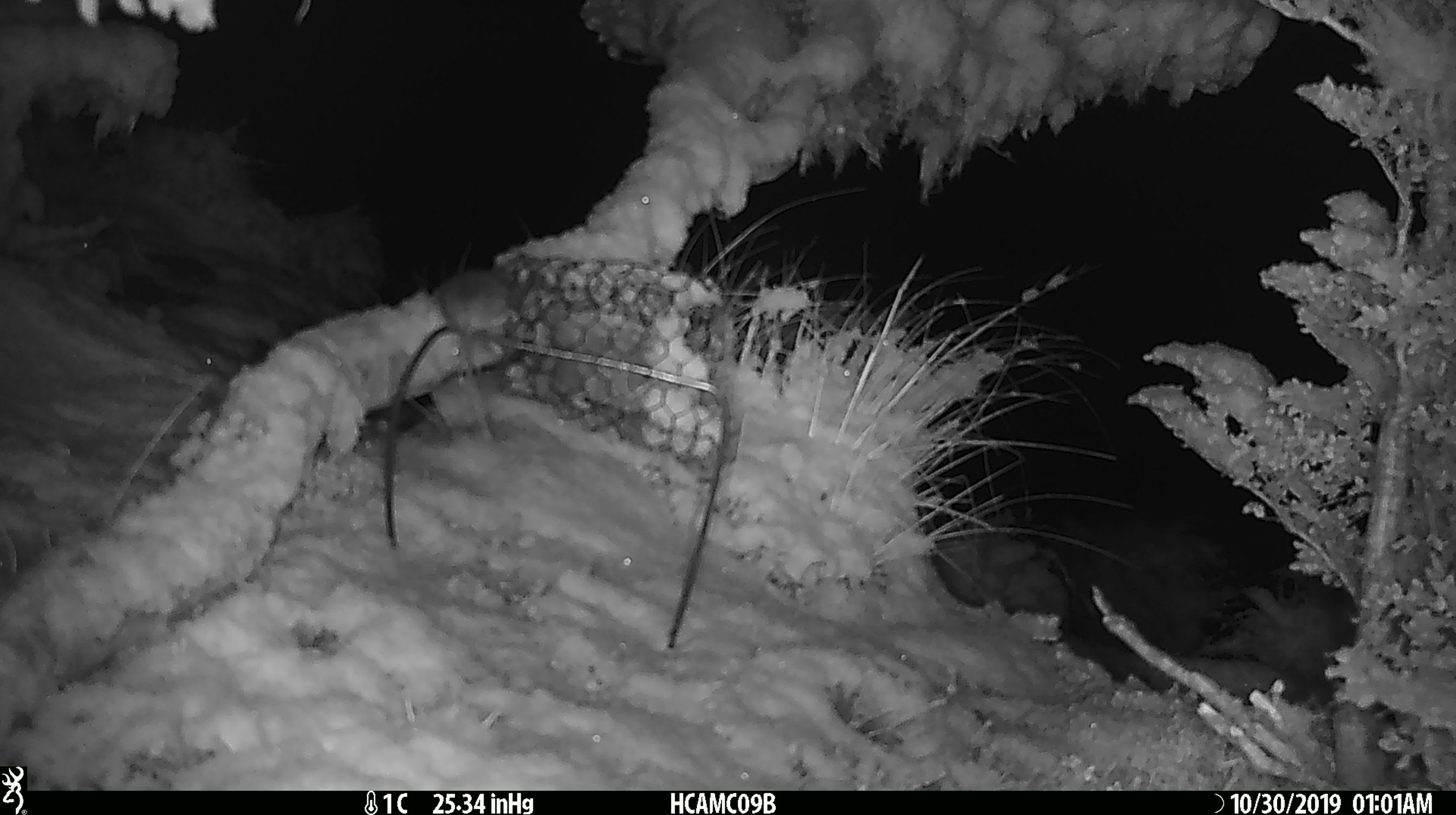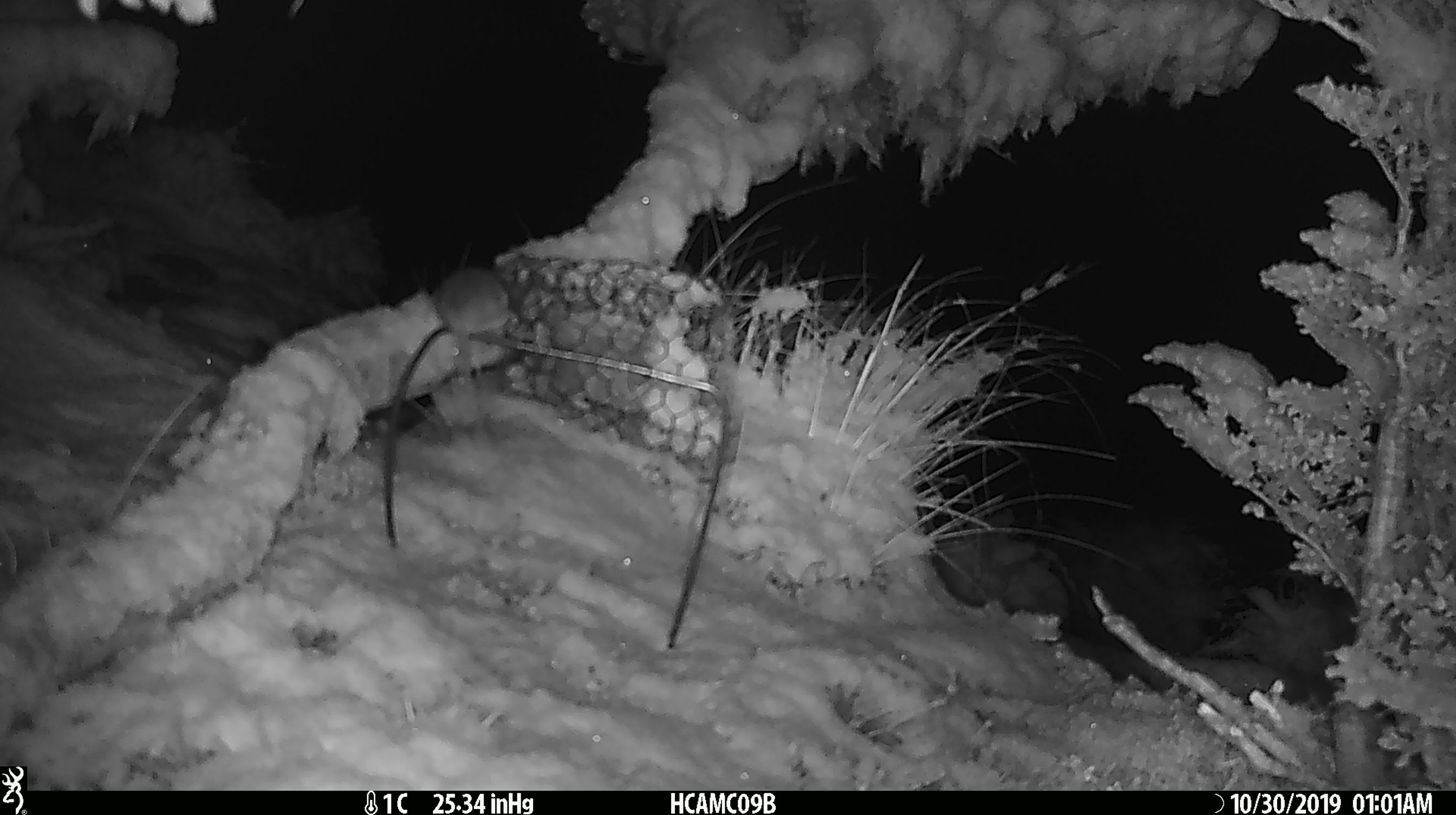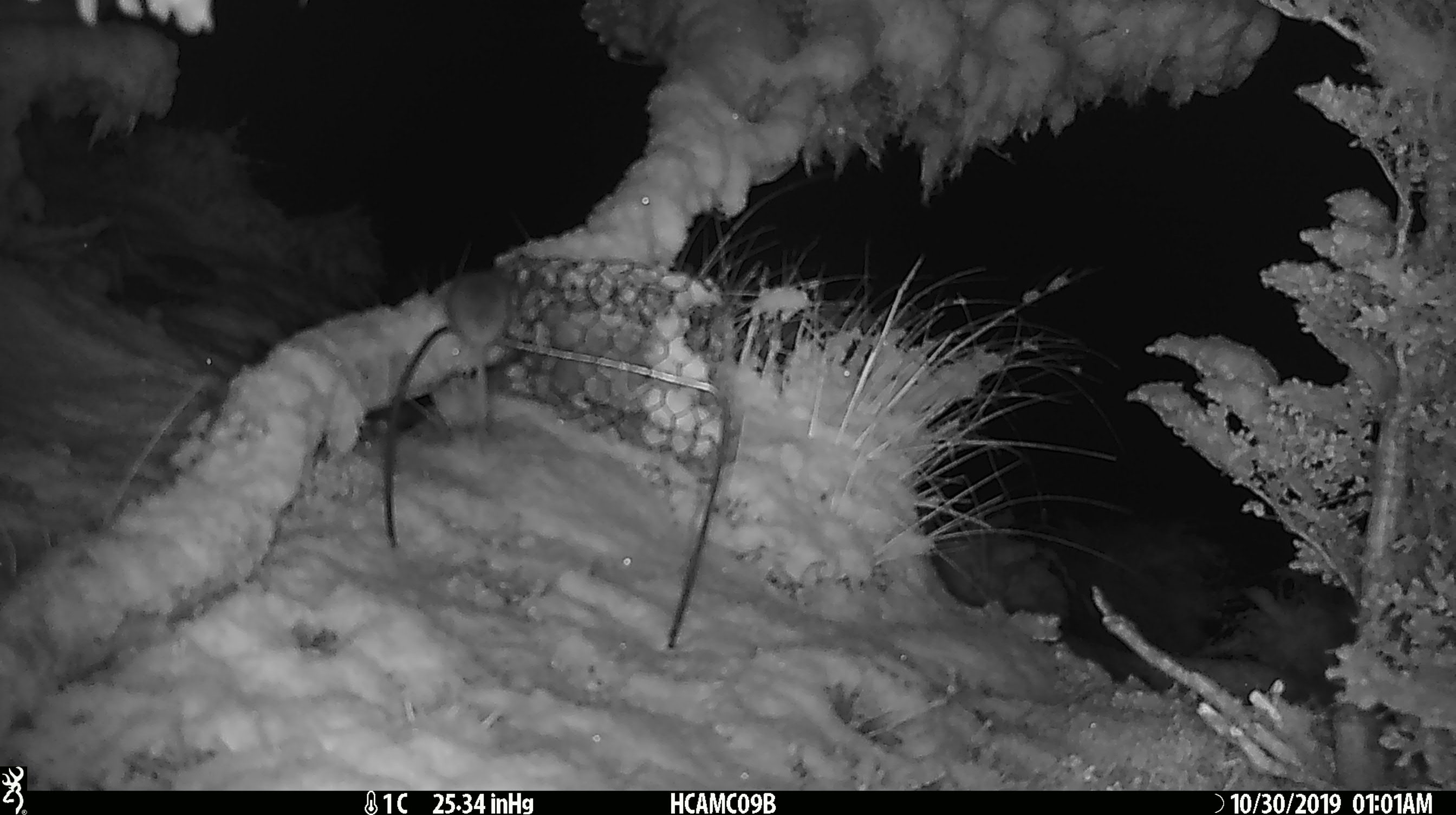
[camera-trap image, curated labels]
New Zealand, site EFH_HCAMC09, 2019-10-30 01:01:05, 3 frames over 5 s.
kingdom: Animalia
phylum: Chordata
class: Mammalia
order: Rodentia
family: Muridae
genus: Mus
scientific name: Mus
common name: mouse